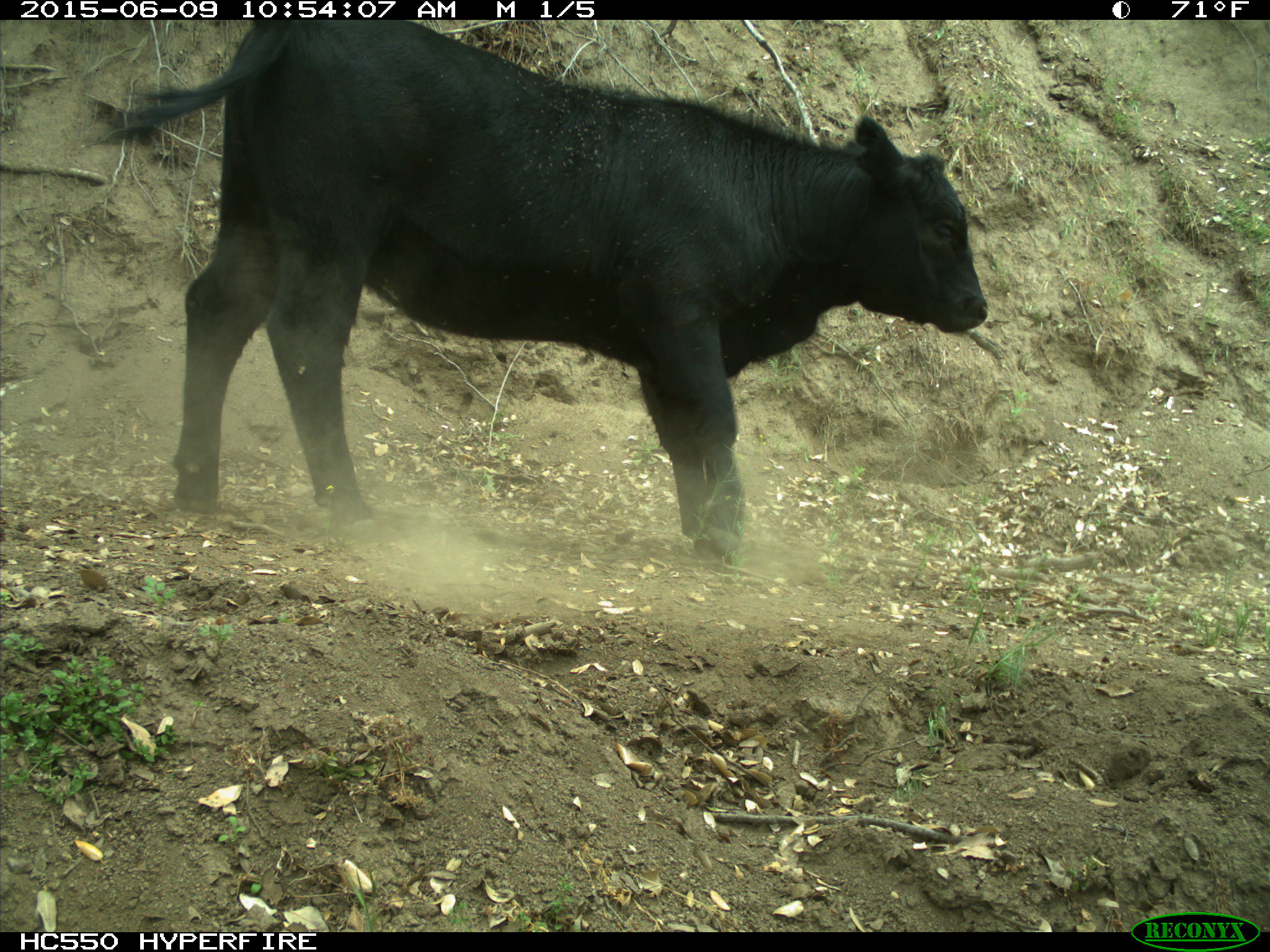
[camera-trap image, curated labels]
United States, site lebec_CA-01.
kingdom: Animalia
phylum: Chordata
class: Mammalia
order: Artiodactyla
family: Bovidae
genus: Bos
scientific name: Bos taurus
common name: domestic cow